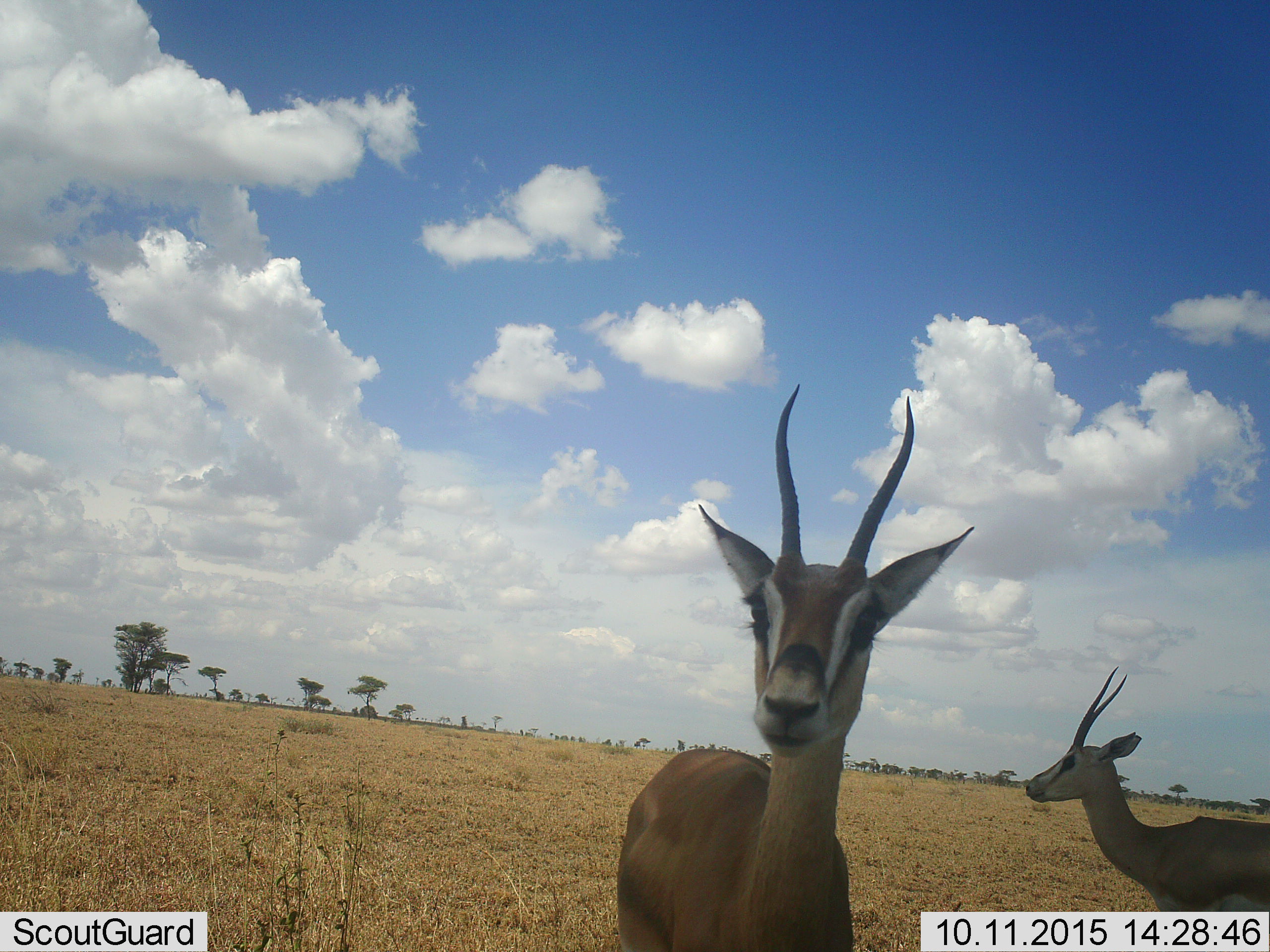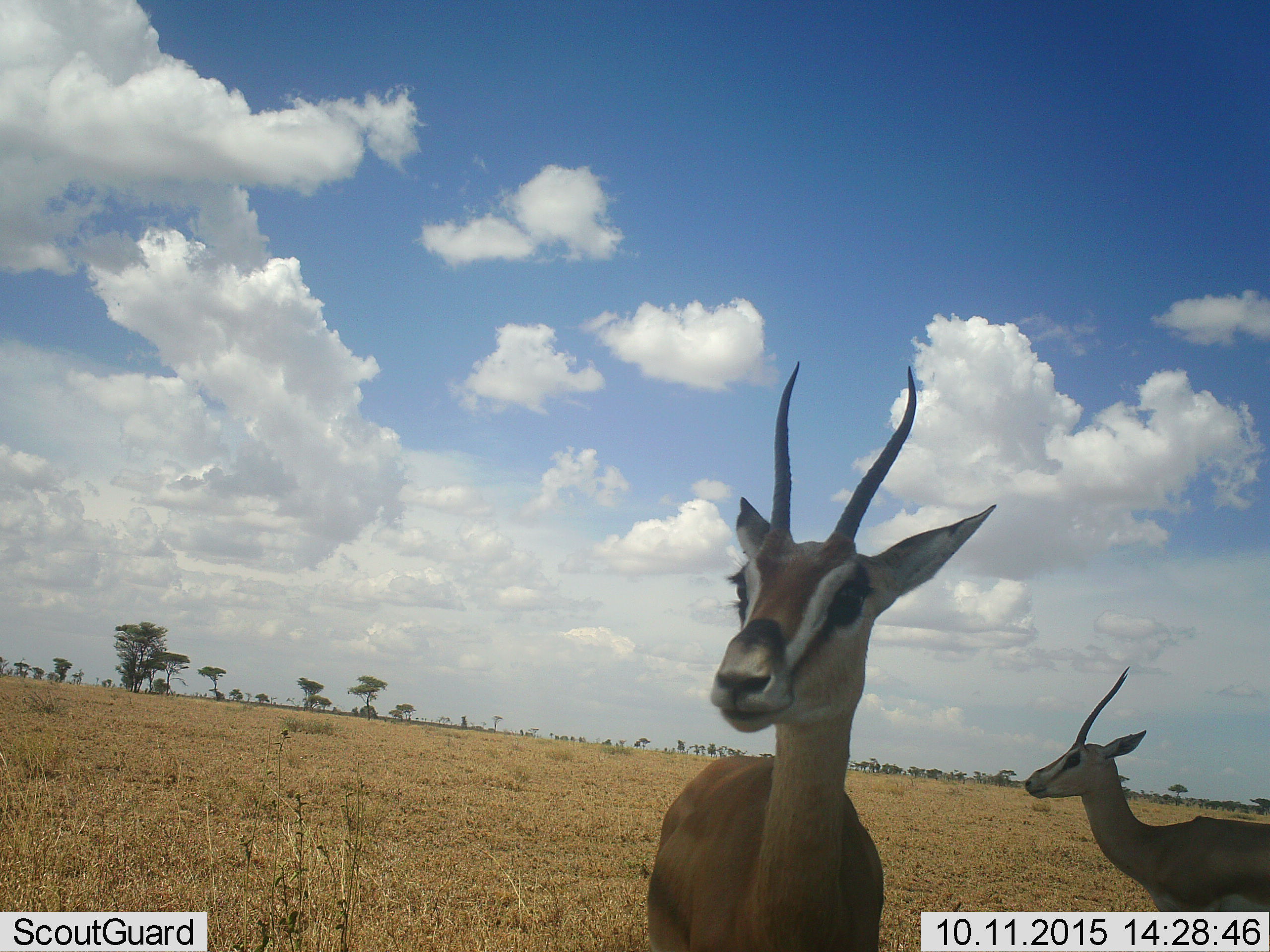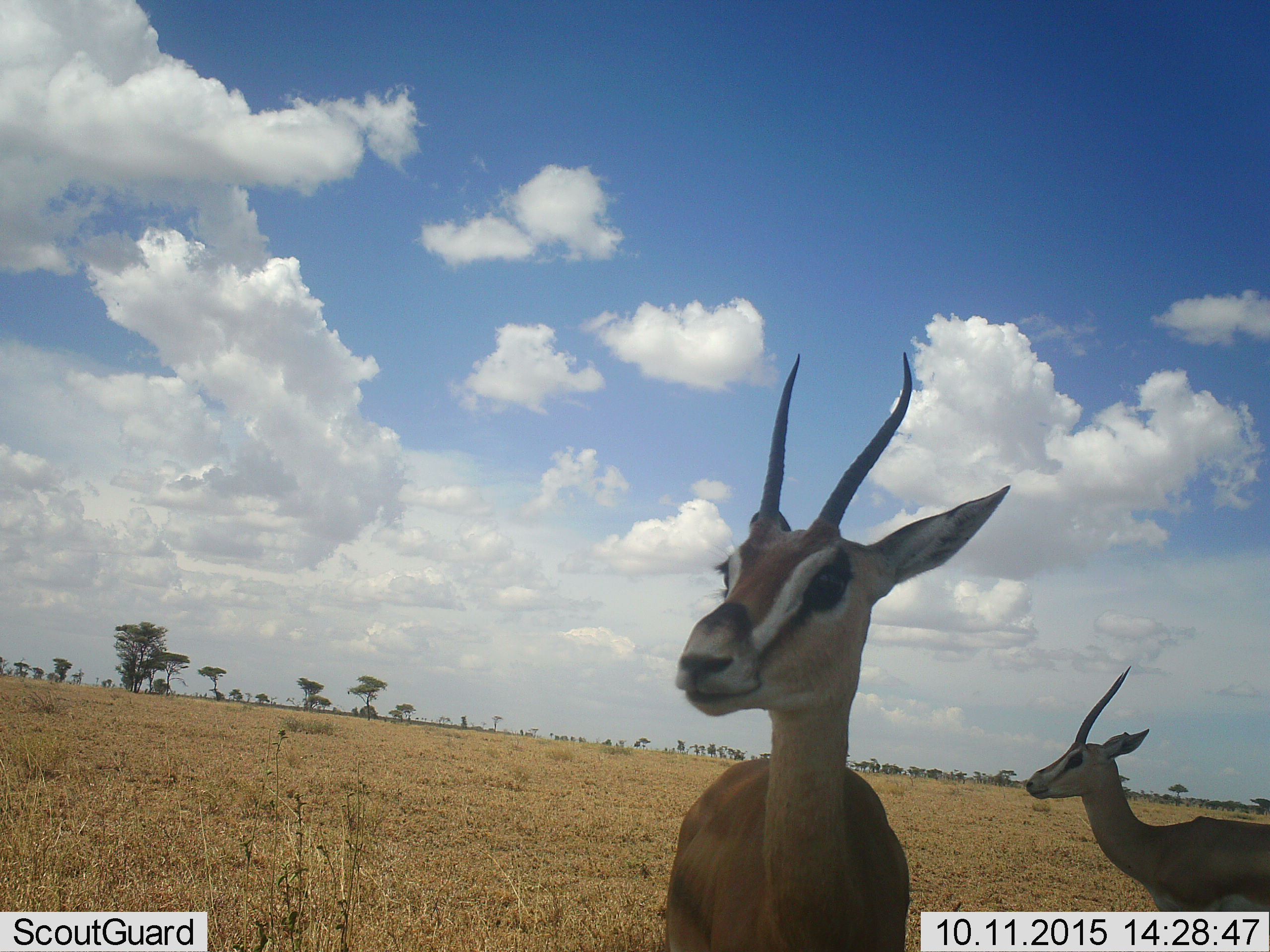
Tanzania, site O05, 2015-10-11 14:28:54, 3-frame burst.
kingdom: Animalia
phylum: Chordata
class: Mammalia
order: Artiodactyla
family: Bovidae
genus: Nanger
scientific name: Nanger granti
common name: grant's gazelle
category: gazellegrants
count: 2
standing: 100%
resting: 0%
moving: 17%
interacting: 17%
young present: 0%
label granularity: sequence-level